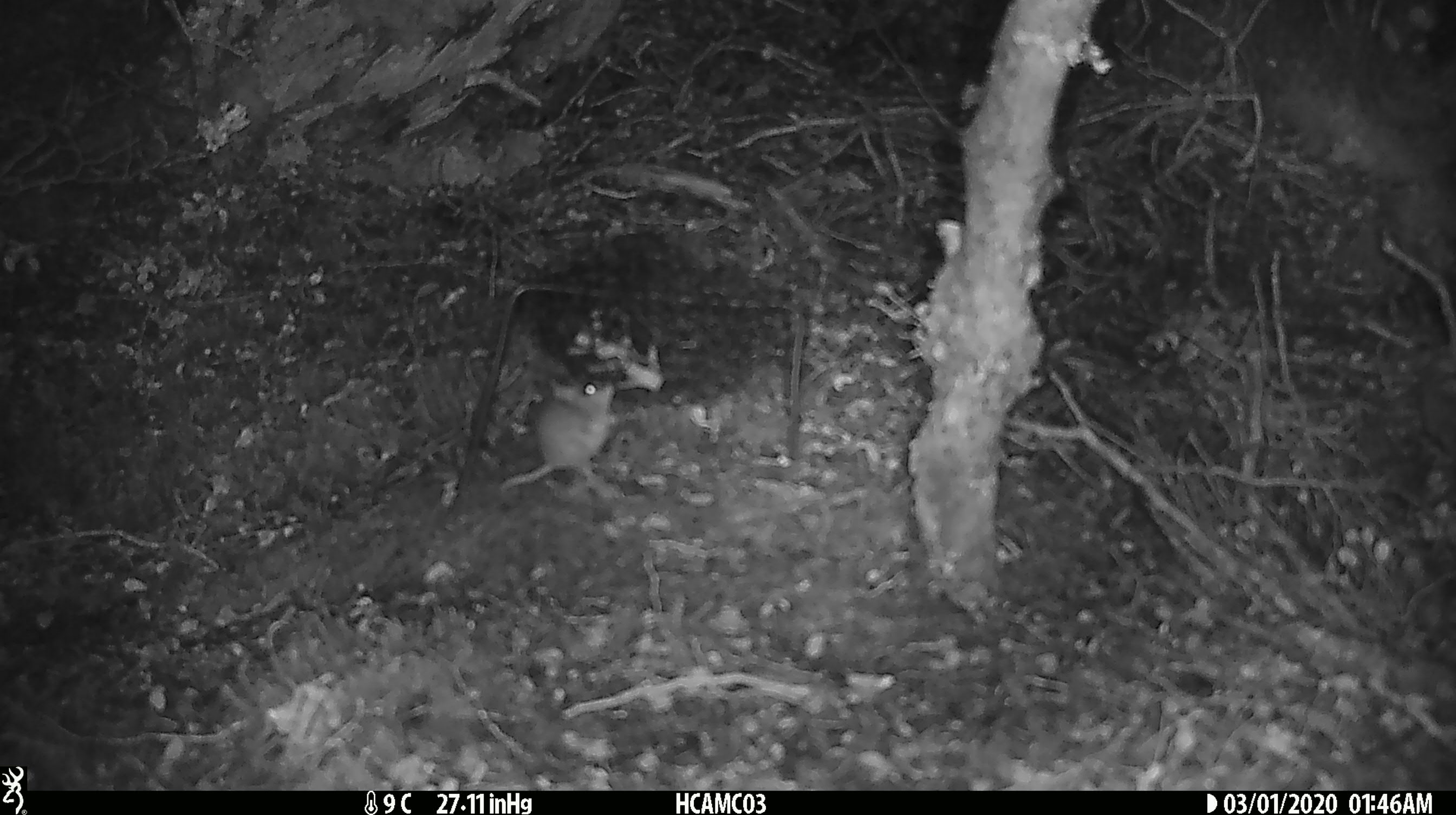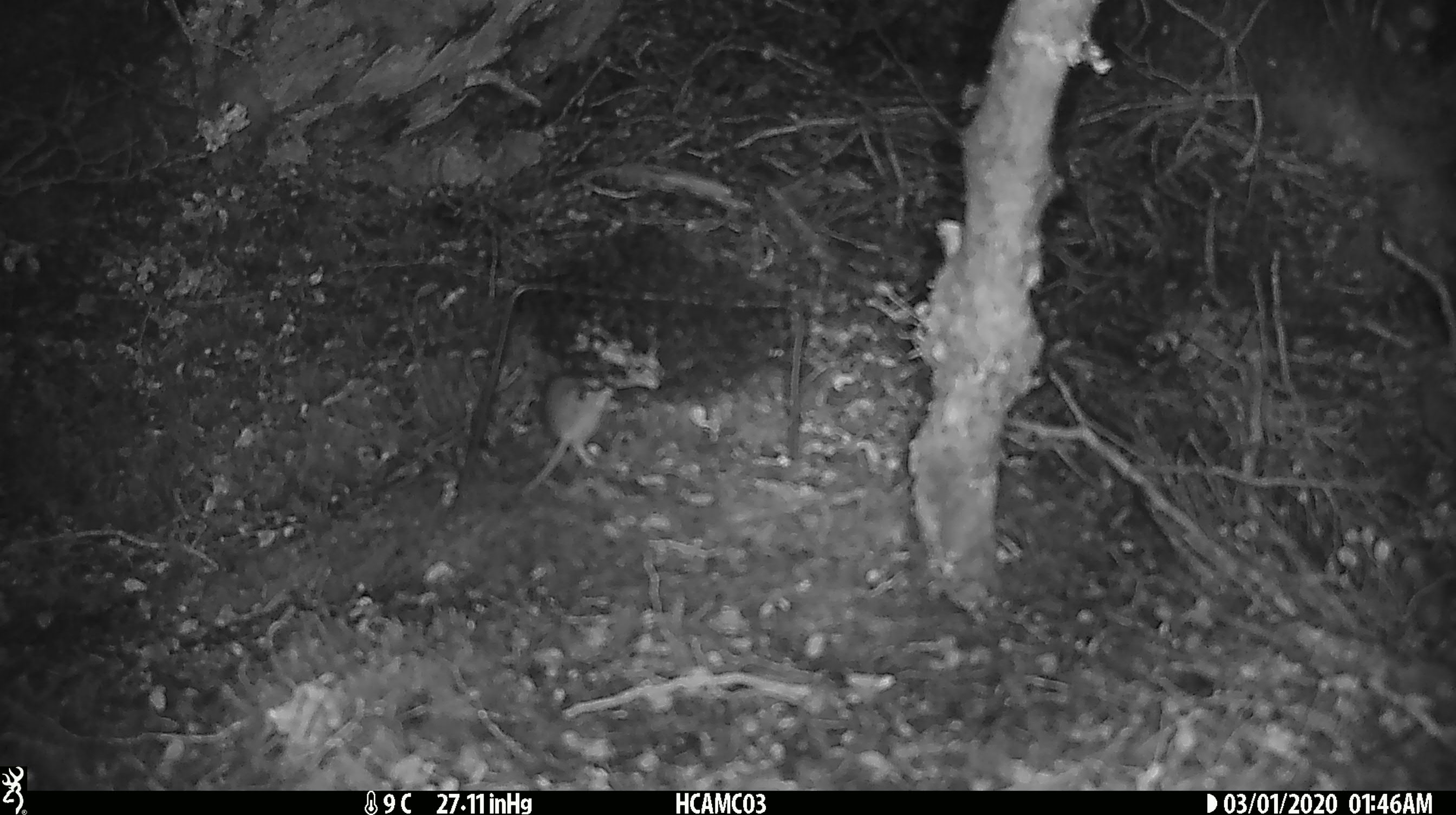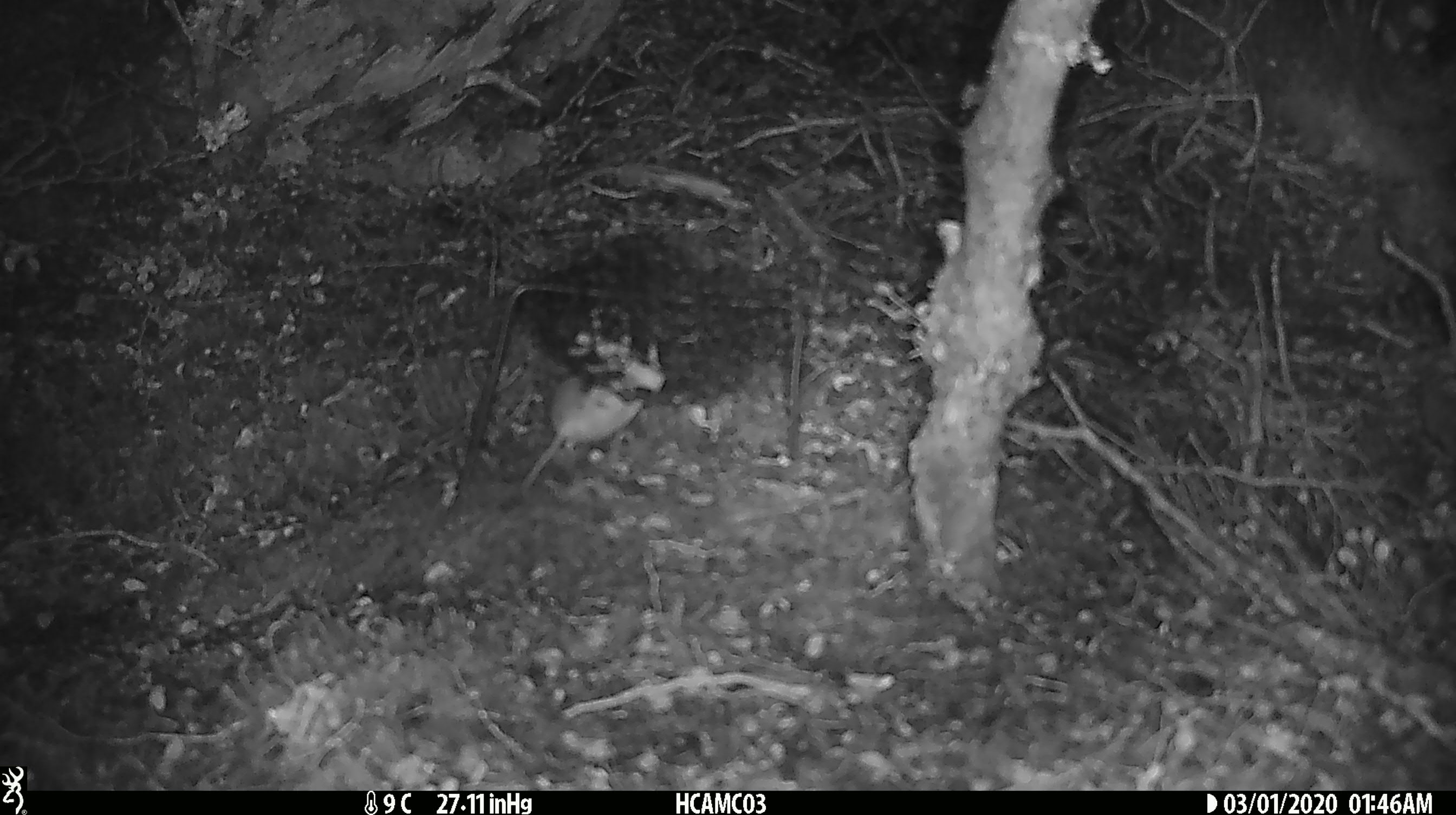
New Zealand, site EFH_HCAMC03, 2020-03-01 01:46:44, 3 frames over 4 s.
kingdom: Animalia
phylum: Chordata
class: Mammalia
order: Rodentia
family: Muridae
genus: Mus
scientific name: Mus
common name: mouse